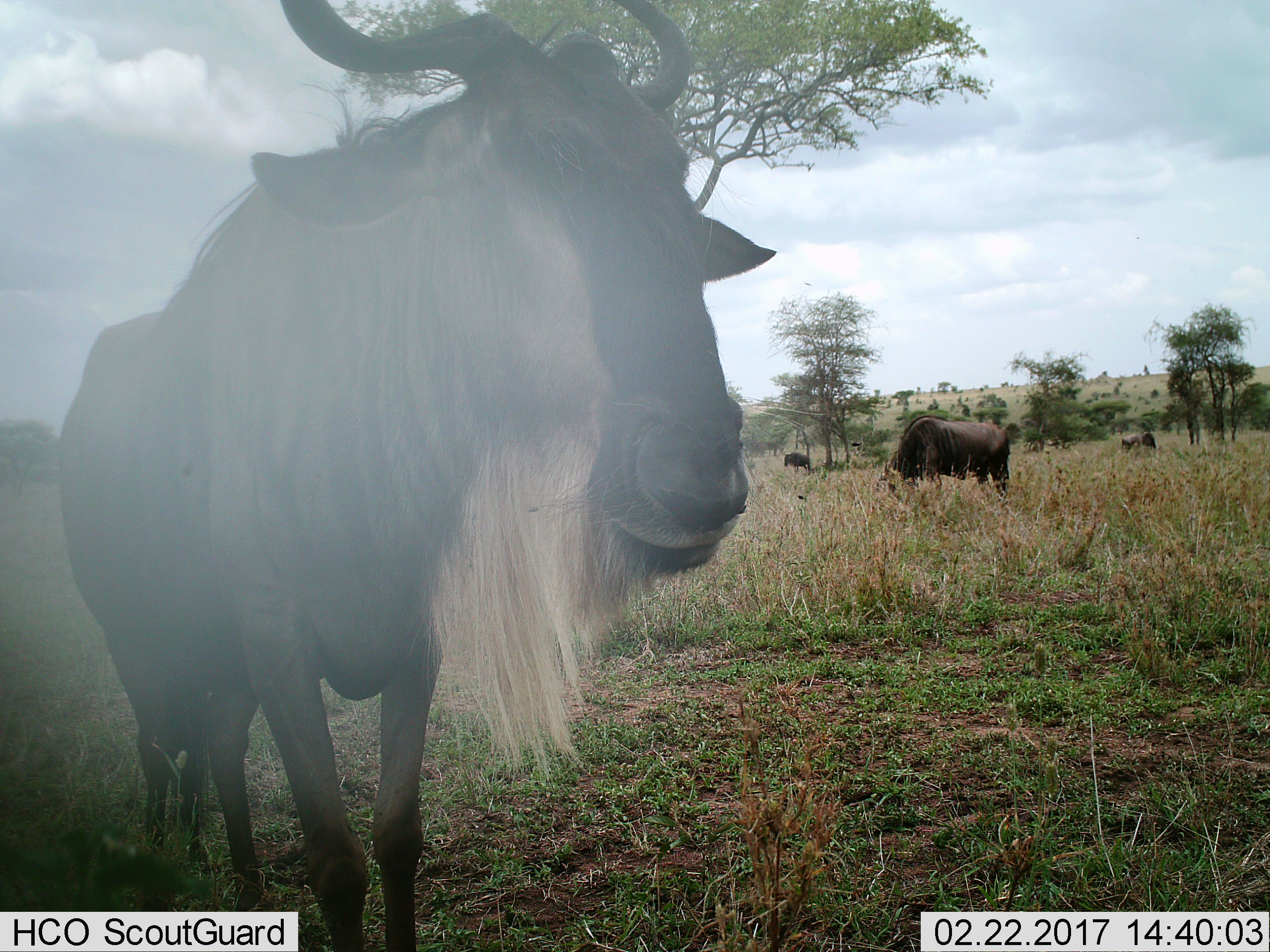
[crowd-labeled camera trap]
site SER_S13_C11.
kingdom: Animalia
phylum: Chordata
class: Mammalia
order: Artiodactyla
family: Bovidae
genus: Connochaetes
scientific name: Connochaetes taurinus taurinus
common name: blue wildebeest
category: wildebeestblue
Wildebeestblue (blue wildebeest) (Connochaetes taurinus taurinus), count 4. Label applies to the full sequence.